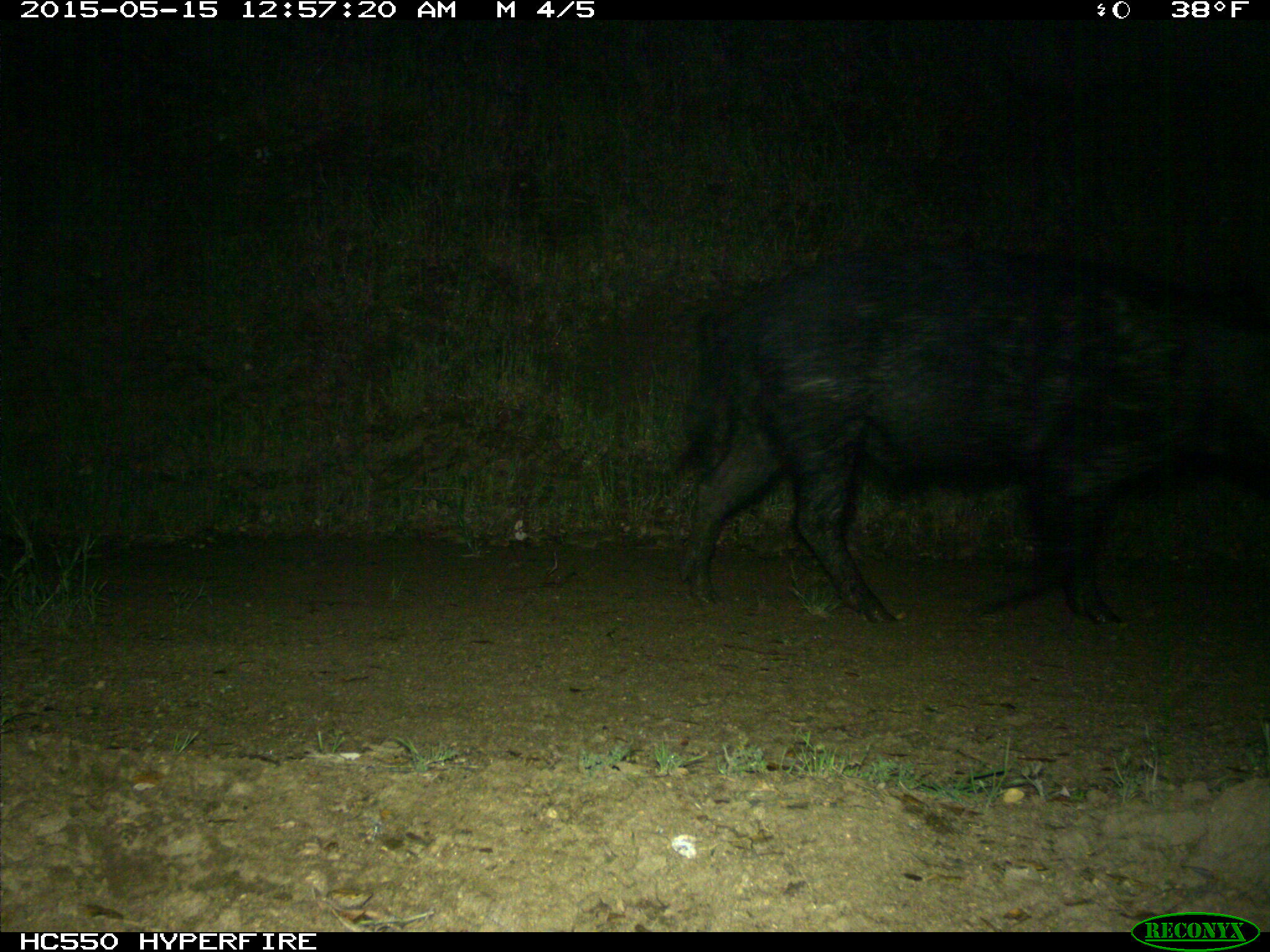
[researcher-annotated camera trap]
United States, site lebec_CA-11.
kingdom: Animalia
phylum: Chordata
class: Mammalia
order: Artiodactyla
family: Suidae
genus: Sus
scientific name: Sus scrofa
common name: wild boar